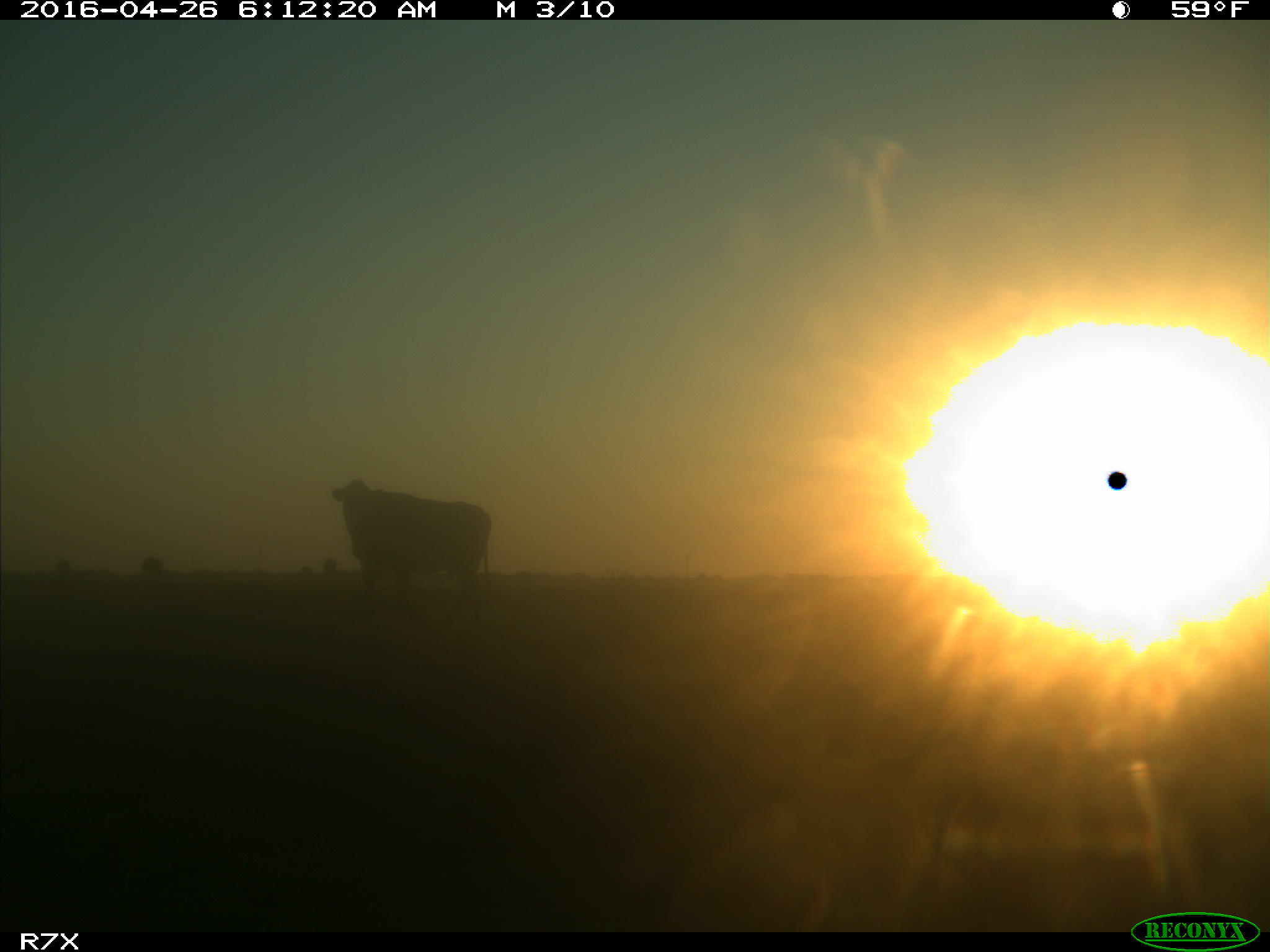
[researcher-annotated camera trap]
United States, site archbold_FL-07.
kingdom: Animalia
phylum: Chordata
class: Mammalia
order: Artiodactyla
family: Bovidae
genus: Bos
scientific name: Bos taurus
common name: domestic cow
Bos taurus (domestic cow).